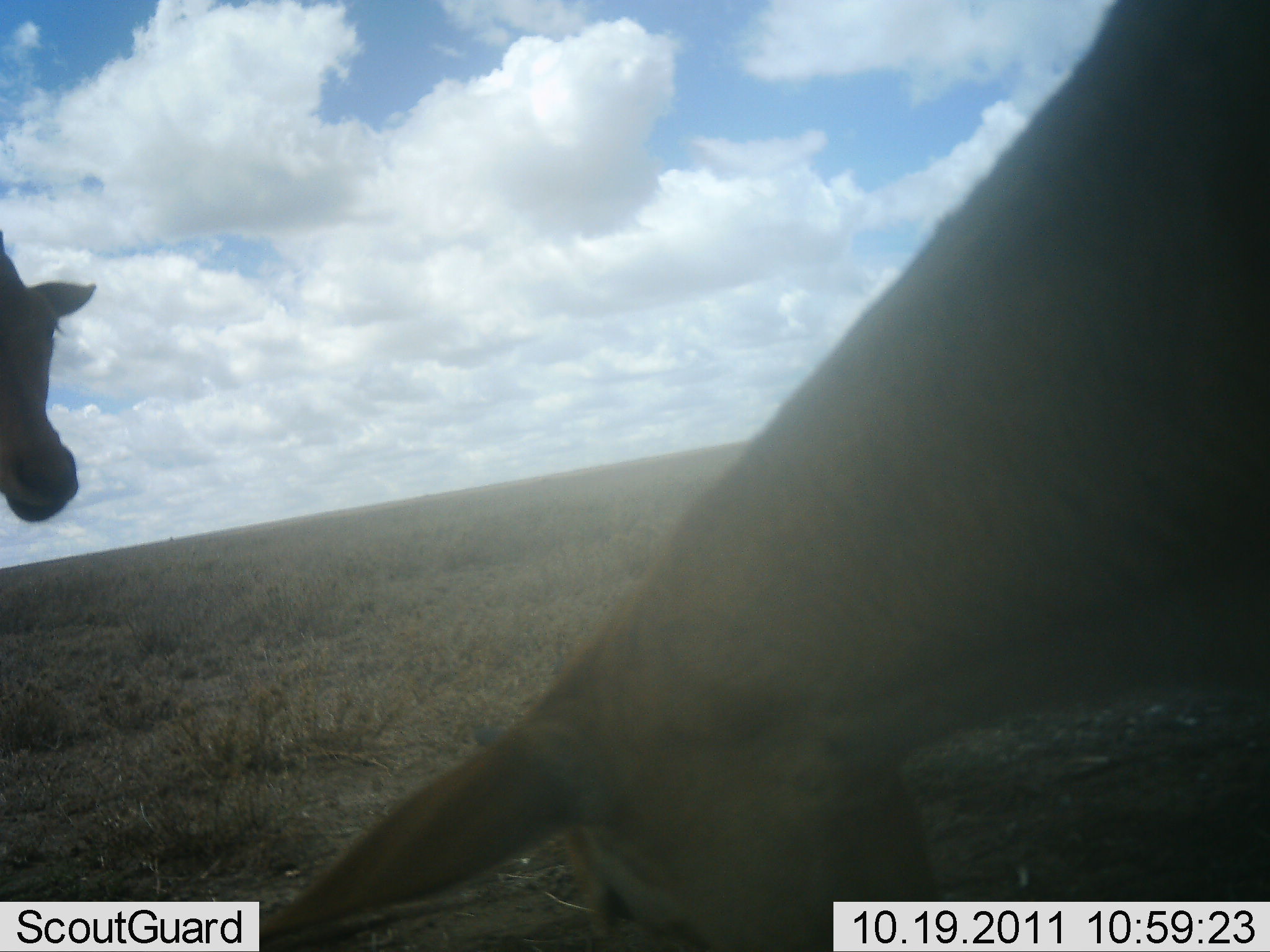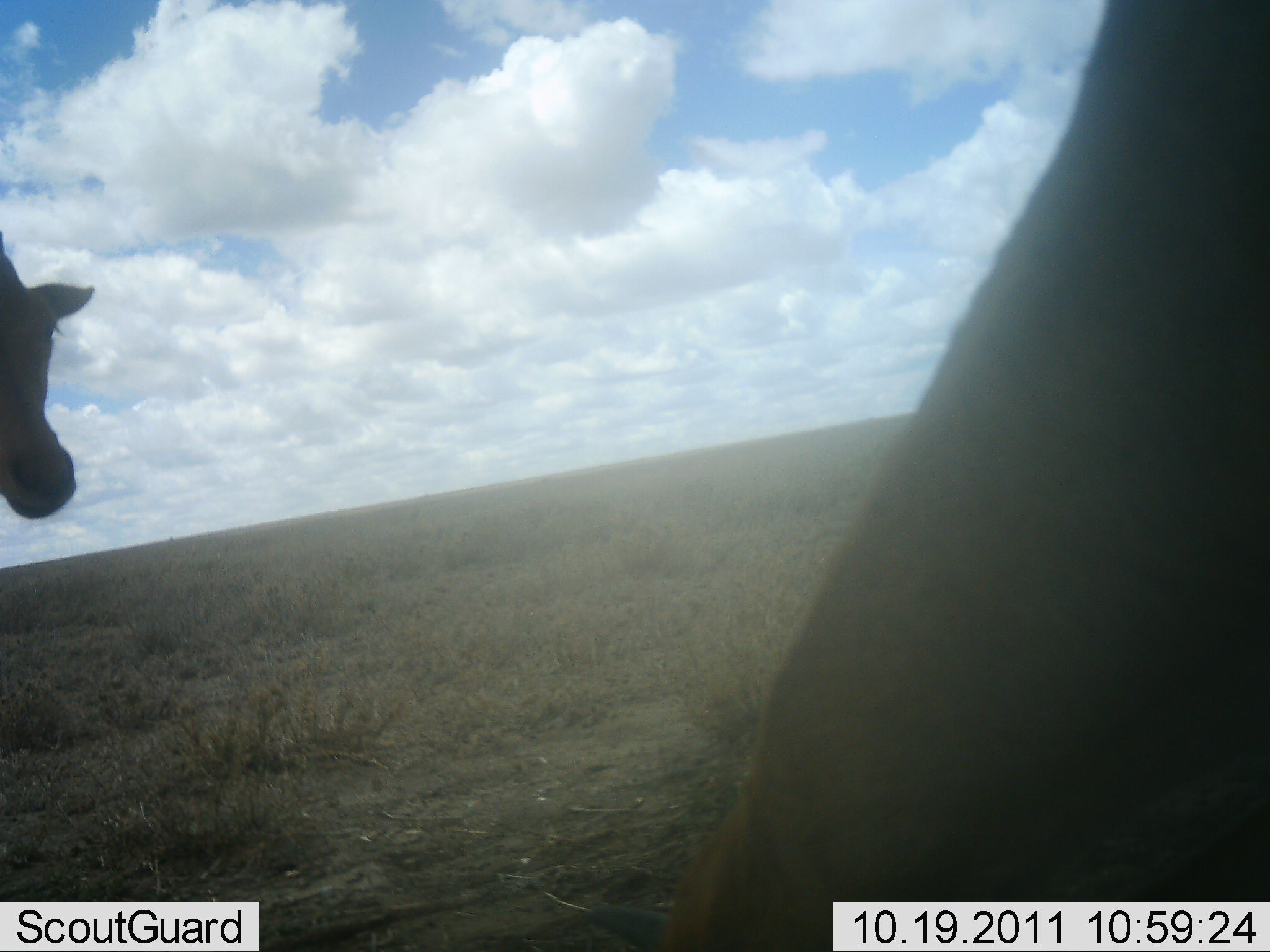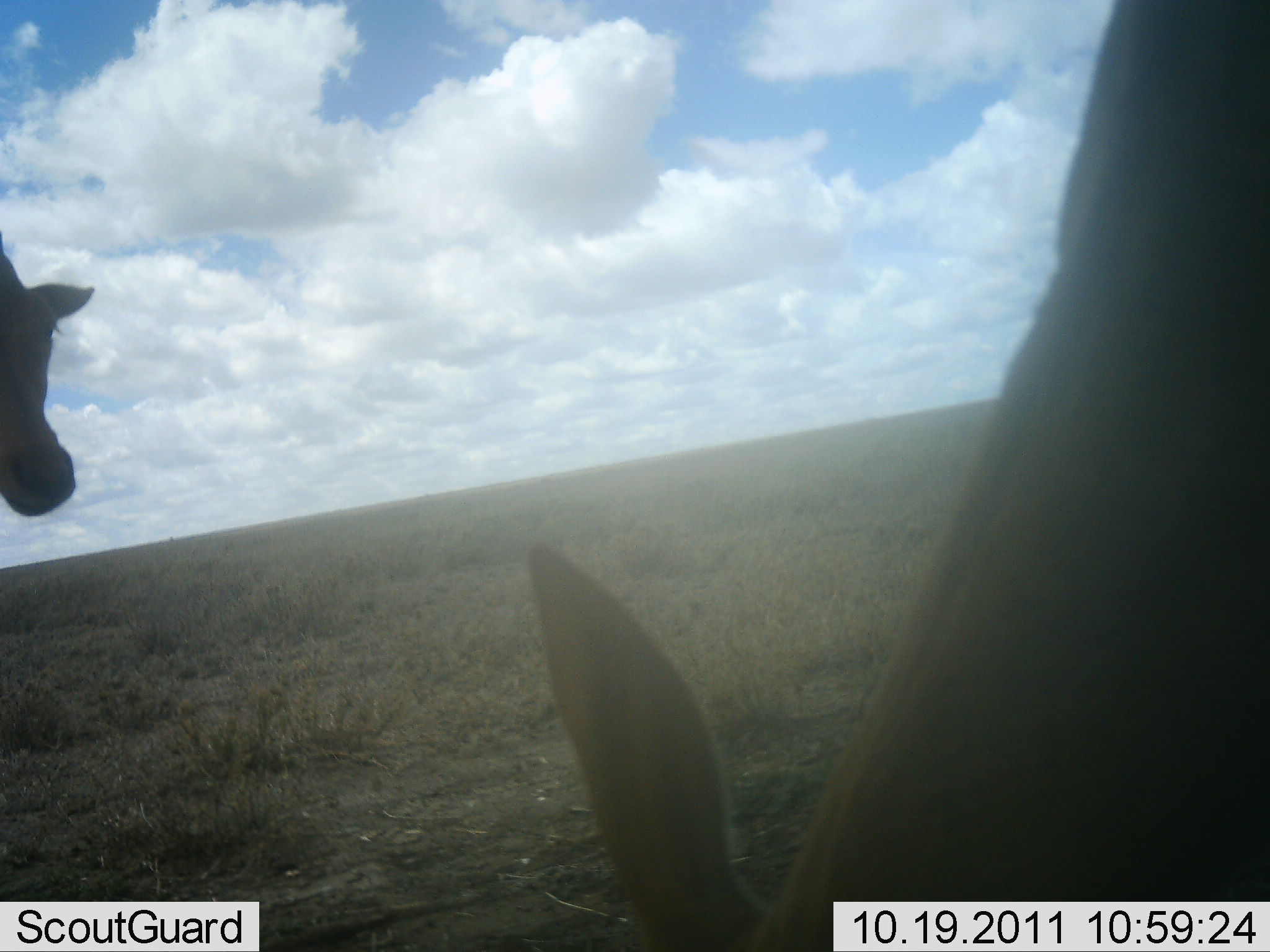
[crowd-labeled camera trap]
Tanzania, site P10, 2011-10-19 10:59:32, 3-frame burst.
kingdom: Animalia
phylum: Chordata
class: Mammalia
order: Artiodactyla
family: Bovidae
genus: Alcelaphus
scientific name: Alcelaphus buselaphus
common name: hartebeest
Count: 2.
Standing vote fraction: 83%.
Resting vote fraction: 0%.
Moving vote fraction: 0%.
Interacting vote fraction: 0%.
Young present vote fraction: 0%.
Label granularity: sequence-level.